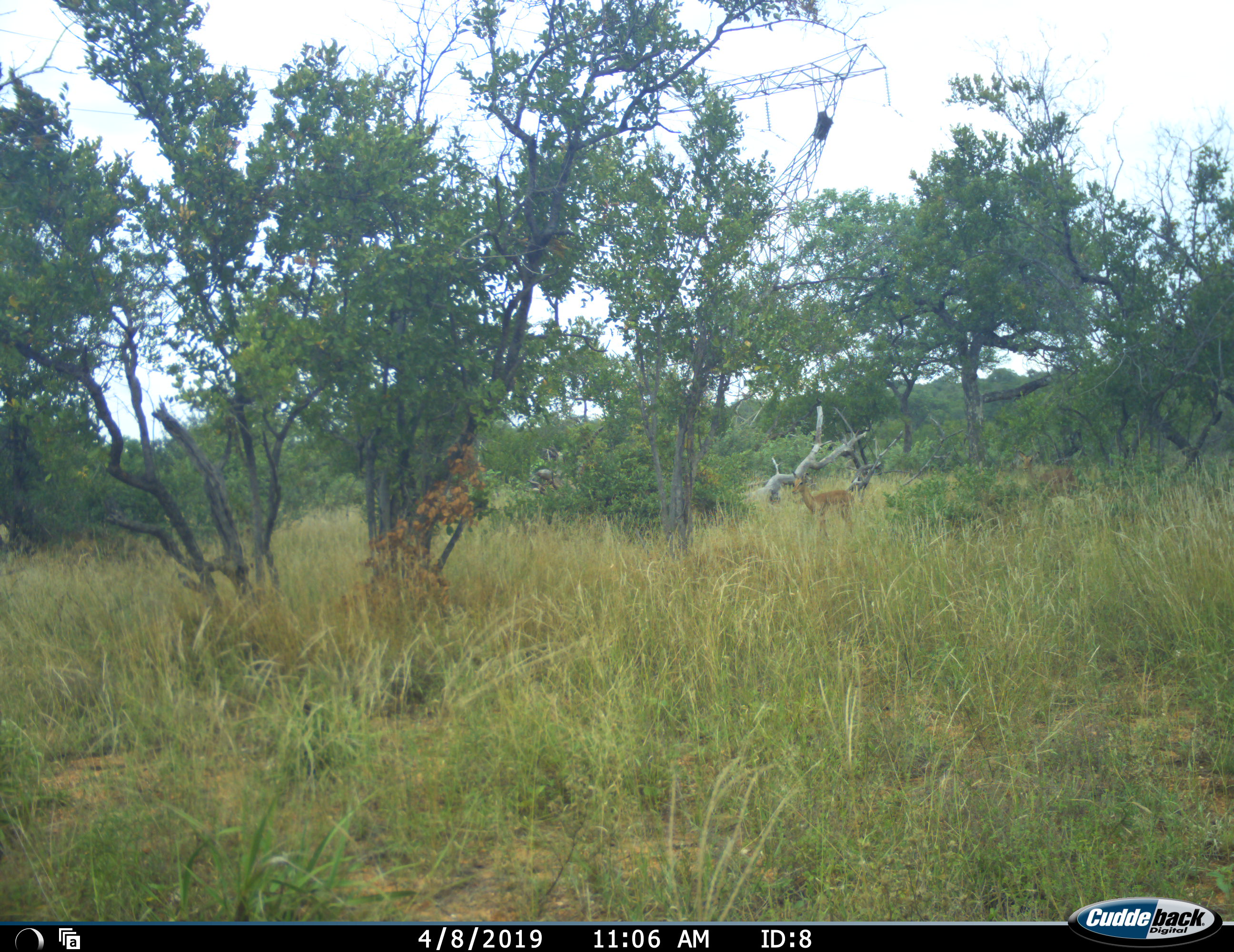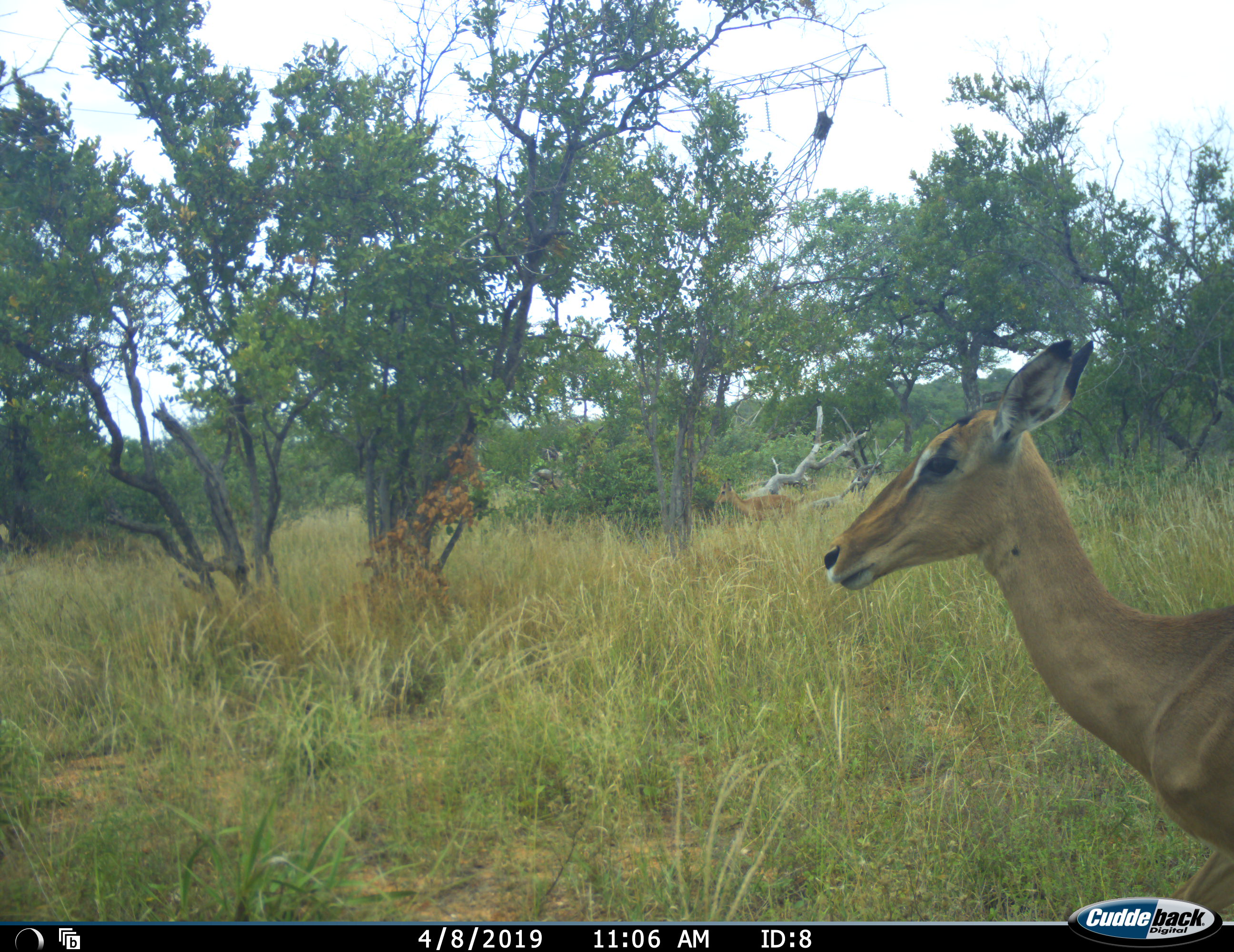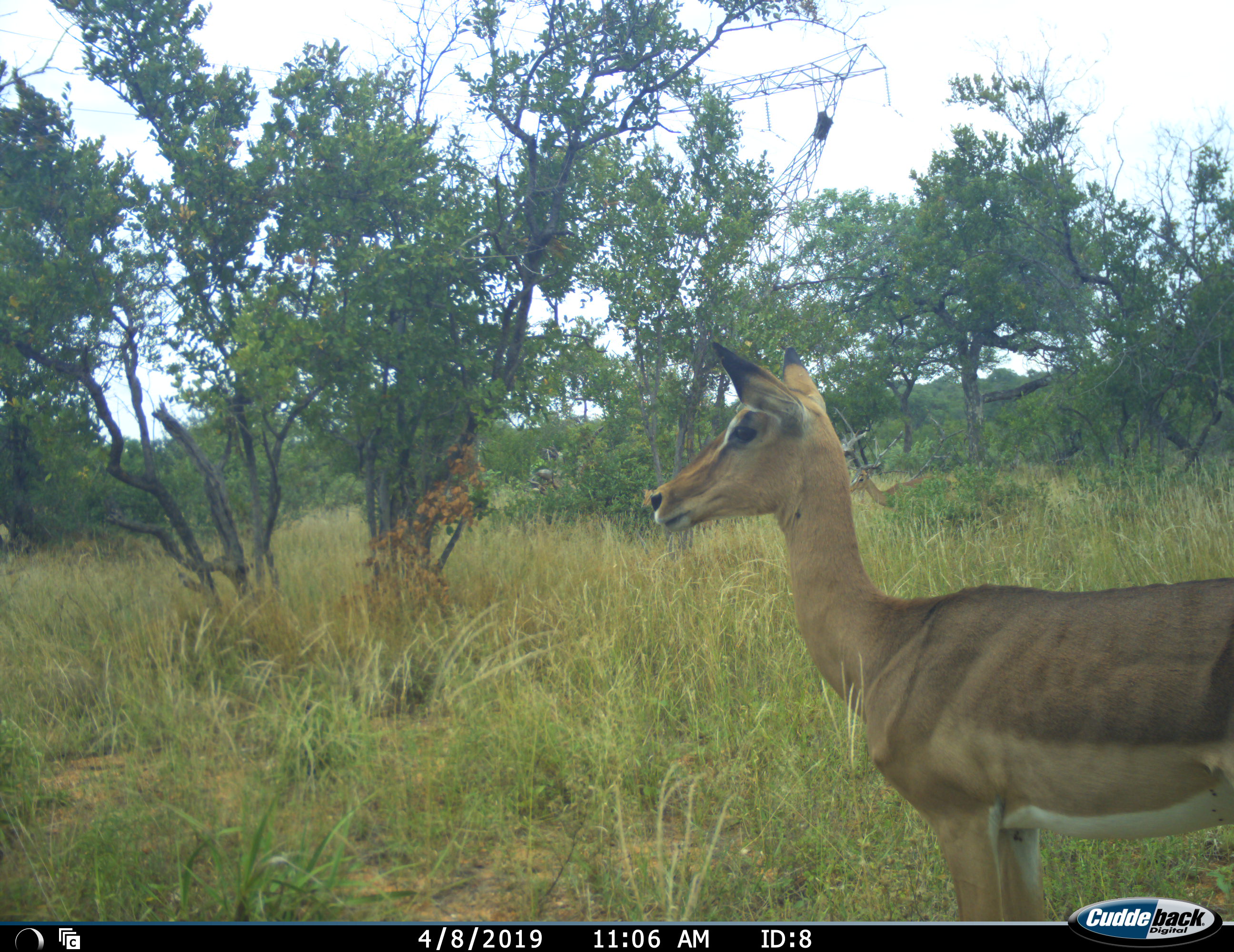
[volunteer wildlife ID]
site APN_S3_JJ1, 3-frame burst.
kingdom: Animalia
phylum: Chordata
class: Mammalia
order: Artiodactyla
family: Bovidae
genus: Aepyceros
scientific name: Aepyceros melampus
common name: impala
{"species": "impala (Aepyceros melampus)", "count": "3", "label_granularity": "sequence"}